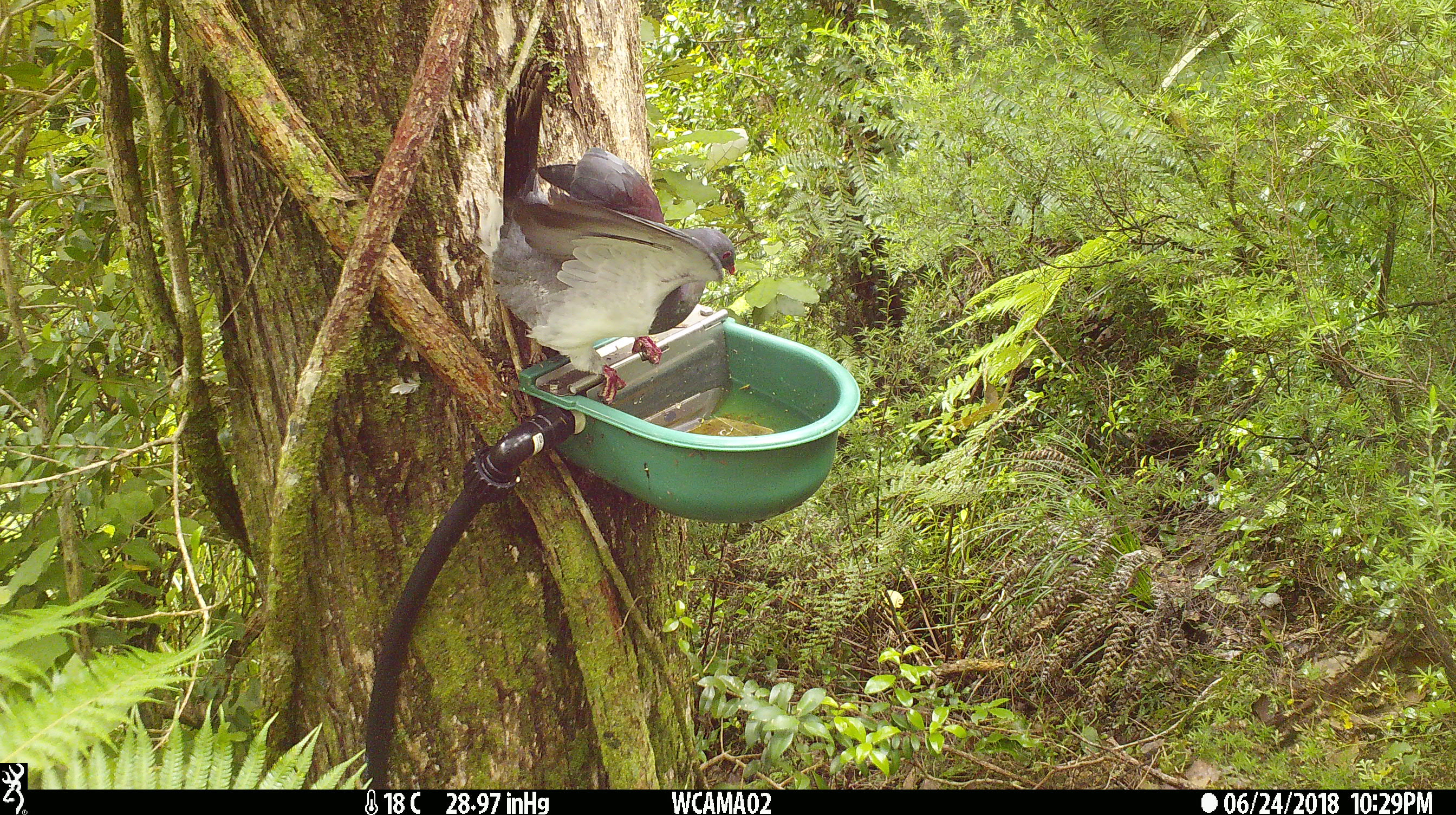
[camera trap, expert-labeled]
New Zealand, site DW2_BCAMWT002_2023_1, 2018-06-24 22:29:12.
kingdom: Animalia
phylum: Chordata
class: Aves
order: Columbiformes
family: Columbidae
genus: Hemiphaga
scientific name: Hemiphaga novaeseelandiae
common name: new zealand pigeon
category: kereru